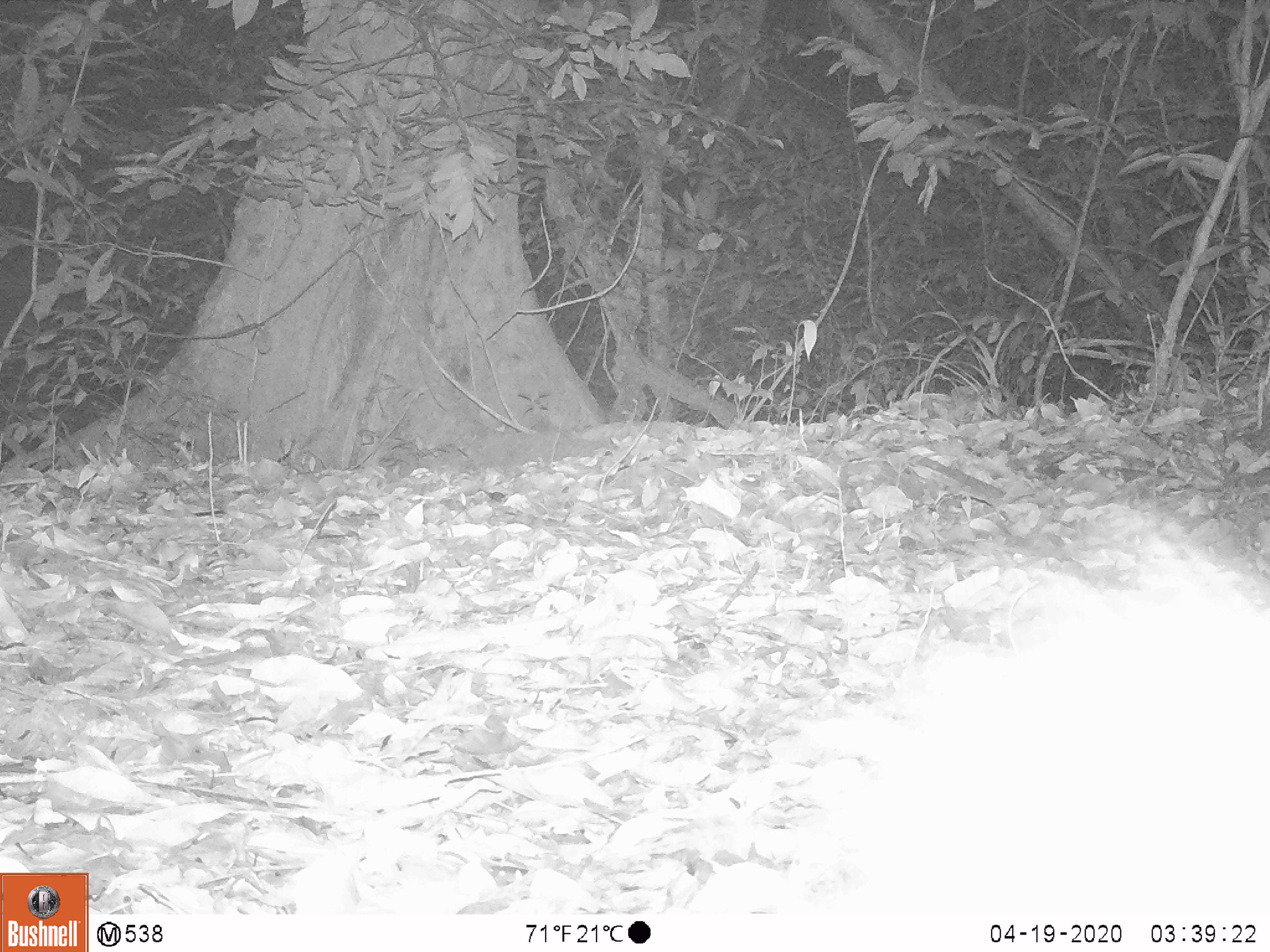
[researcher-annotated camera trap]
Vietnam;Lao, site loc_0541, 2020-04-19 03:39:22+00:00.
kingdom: Animalia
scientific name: Animalia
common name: animal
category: unidentified animal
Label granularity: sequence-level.